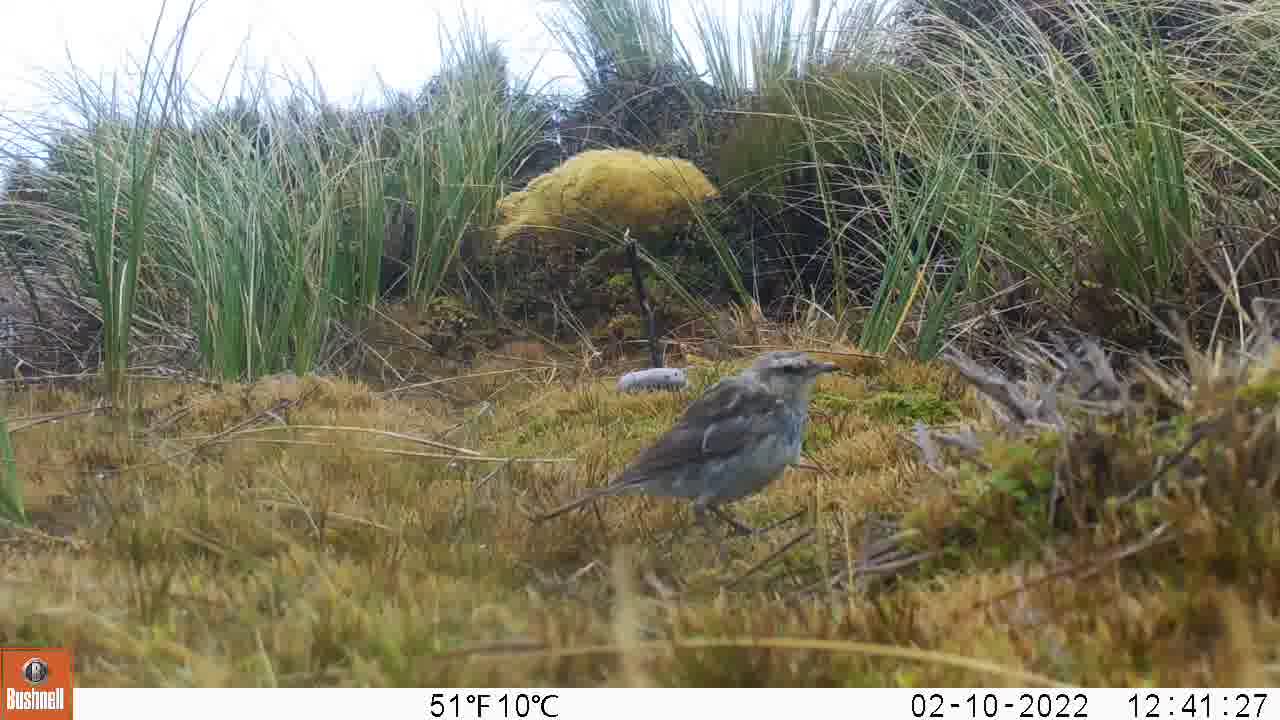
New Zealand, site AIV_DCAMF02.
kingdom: Animalia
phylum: Chordata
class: Aves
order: Passeriformes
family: Motacillidae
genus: Anthus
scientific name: Anthus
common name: pipit